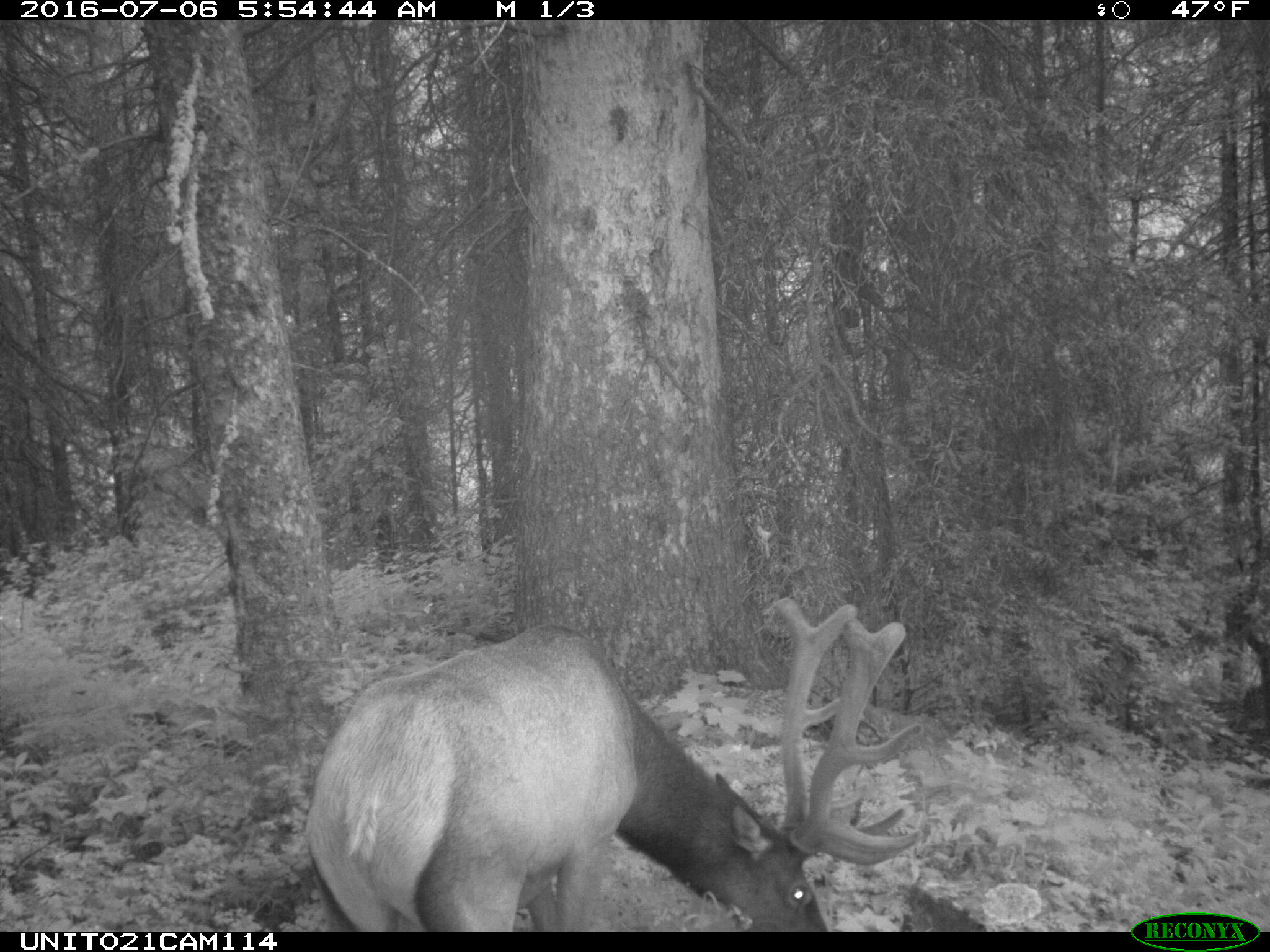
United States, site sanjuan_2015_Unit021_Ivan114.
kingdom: Animalia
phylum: Chordata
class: Mammalia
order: Artiodactyla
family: Cervidae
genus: Cervus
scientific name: Cervus elaphus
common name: red deer